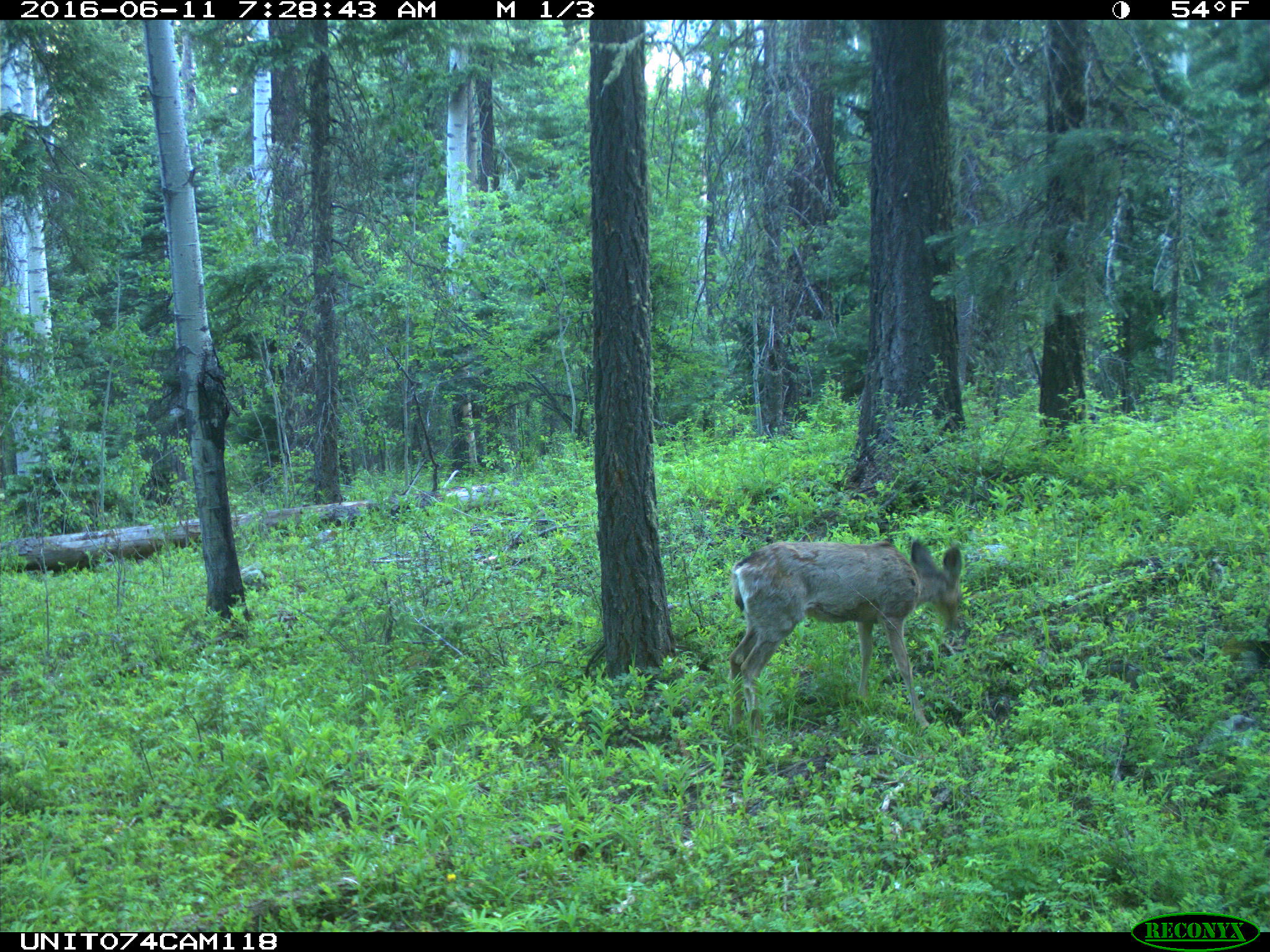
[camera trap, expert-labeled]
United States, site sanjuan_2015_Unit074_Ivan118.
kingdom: Animalia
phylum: Chordata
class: Mammalia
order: Artiodactyla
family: Cervidae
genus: Odocoileus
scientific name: Odocoileus hemionus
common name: mule deer